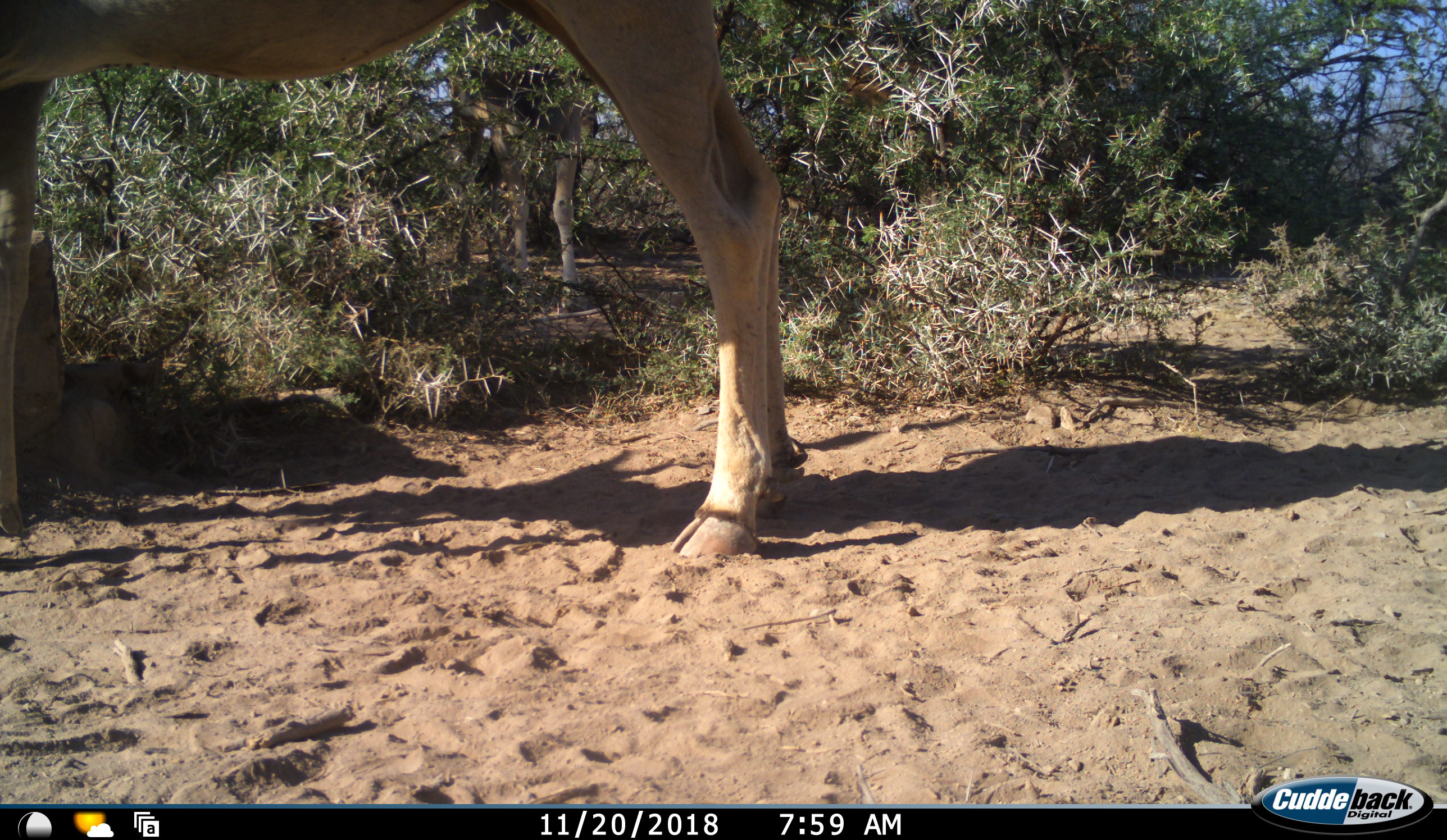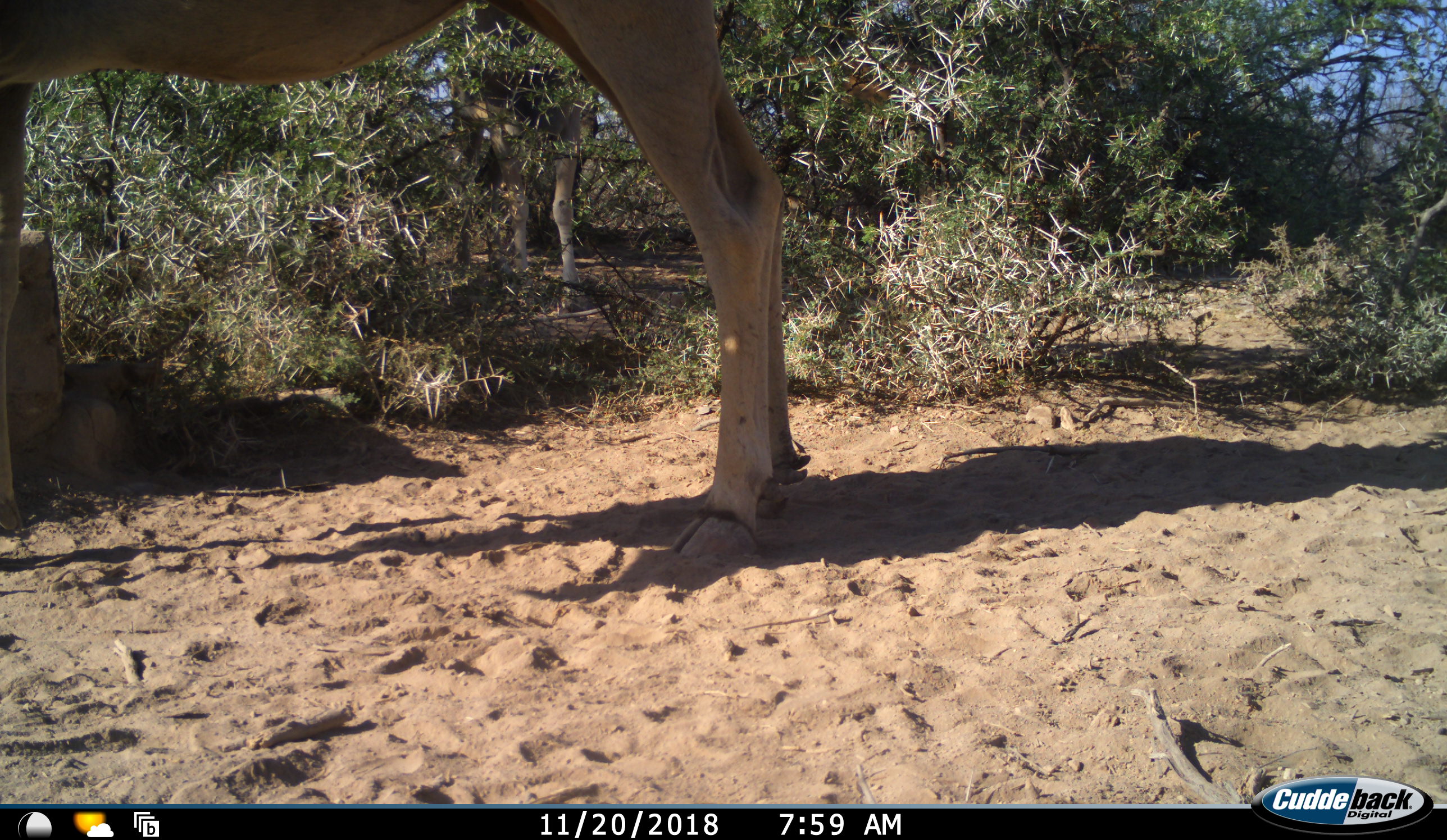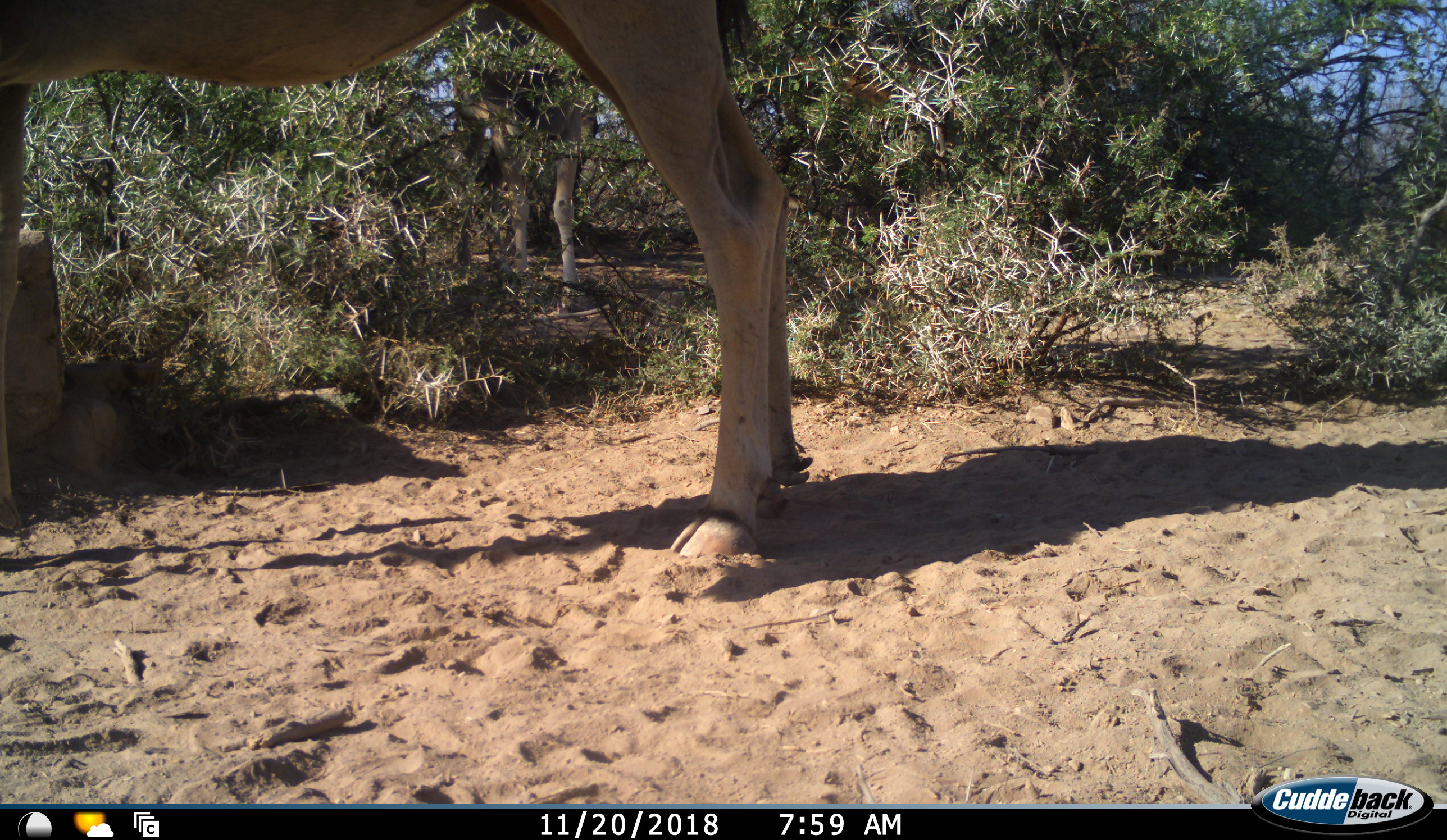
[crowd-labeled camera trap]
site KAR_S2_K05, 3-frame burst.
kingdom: Animalia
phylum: Chordata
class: Mammalia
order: Artiodactyla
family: Bovidae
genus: Tragelaphus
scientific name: Tragelaphus oryx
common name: eland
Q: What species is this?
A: Eland (Tragelaphus oryx).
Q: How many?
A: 1.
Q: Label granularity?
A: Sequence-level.